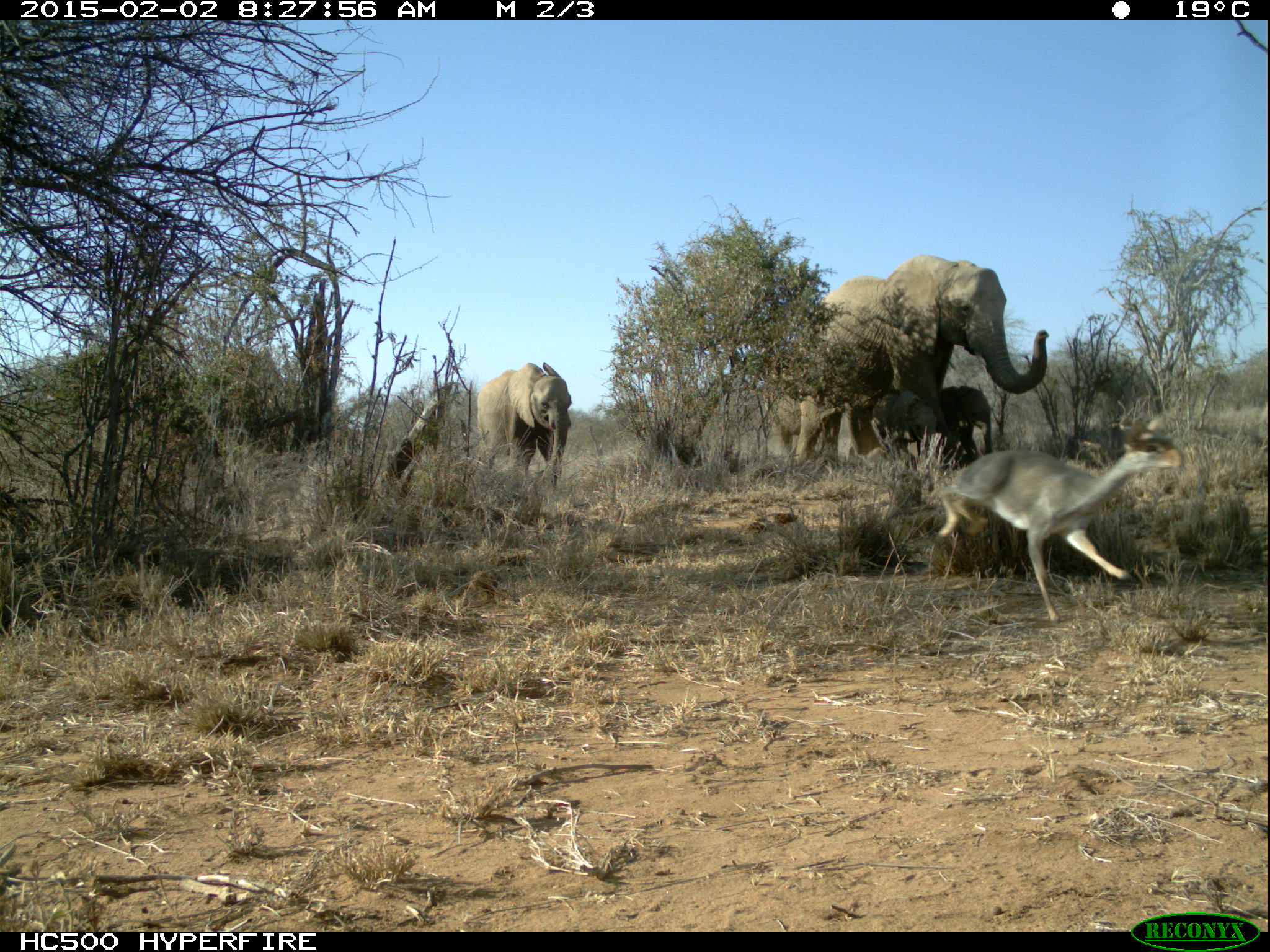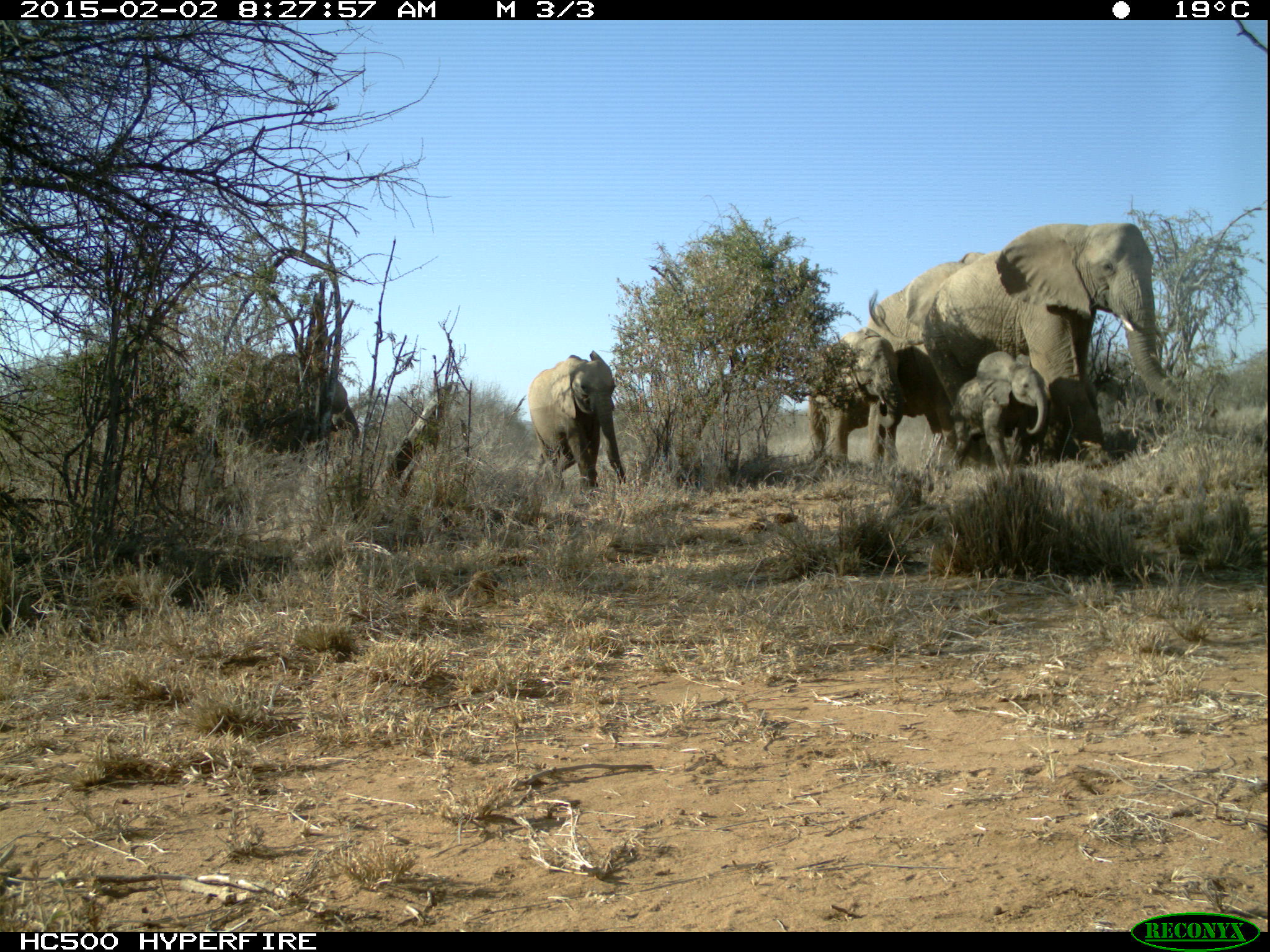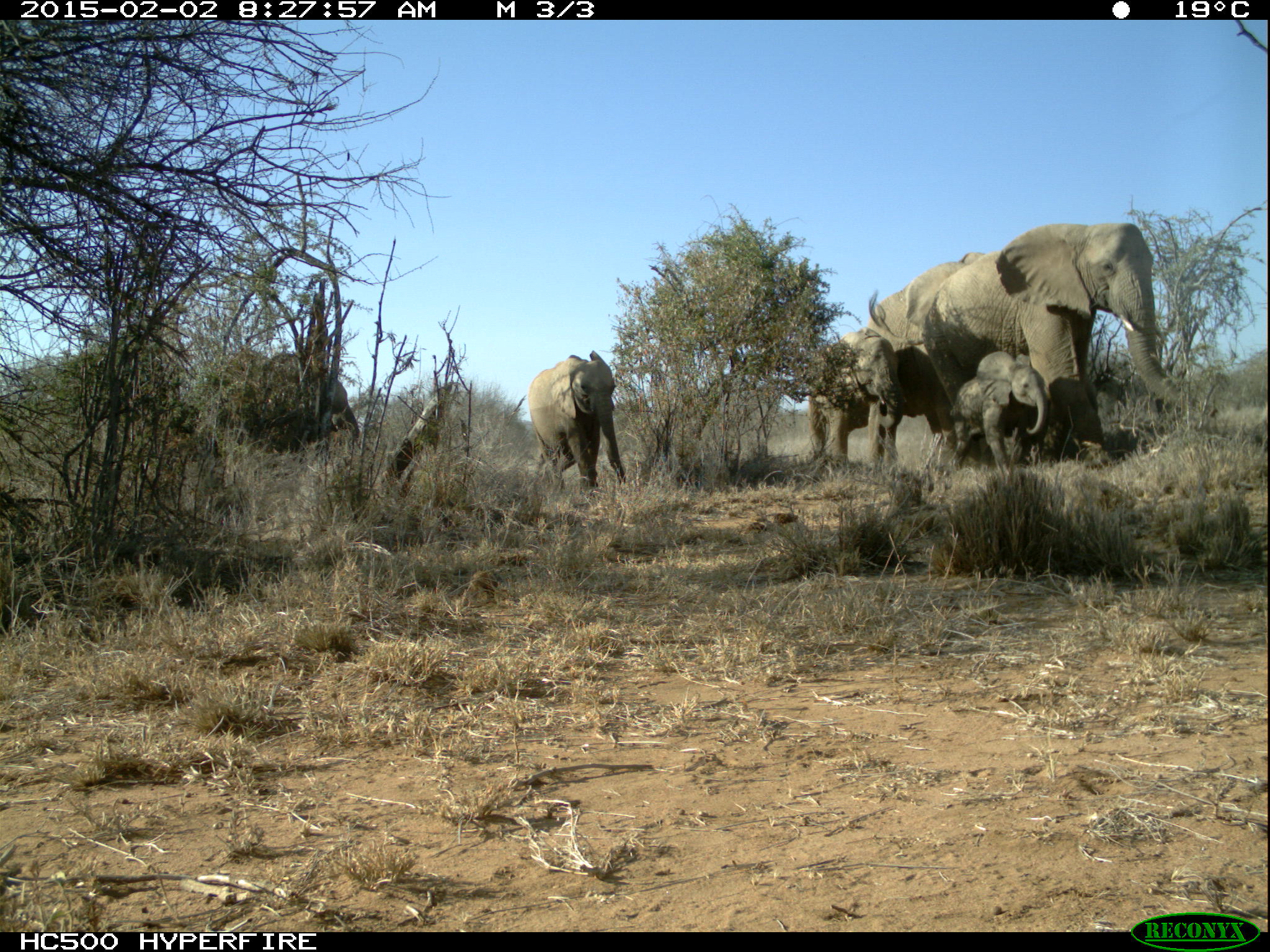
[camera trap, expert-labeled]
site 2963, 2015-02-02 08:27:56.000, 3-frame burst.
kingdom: Animalia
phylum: Chordata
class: Mammalia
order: Artiodactyla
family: Bovidae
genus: Madoqua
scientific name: Madoqua guentheri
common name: günther's dik-dik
Madoqua guentheri (günther's dik-dik), count 1.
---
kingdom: Animalia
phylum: Chordata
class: Mammalia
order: Proboscidea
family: Elephantidae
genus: Loxodonta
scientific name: Loxodonta africana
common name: african bush elephant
Loxodonta africana (african bush elephant), count 4.